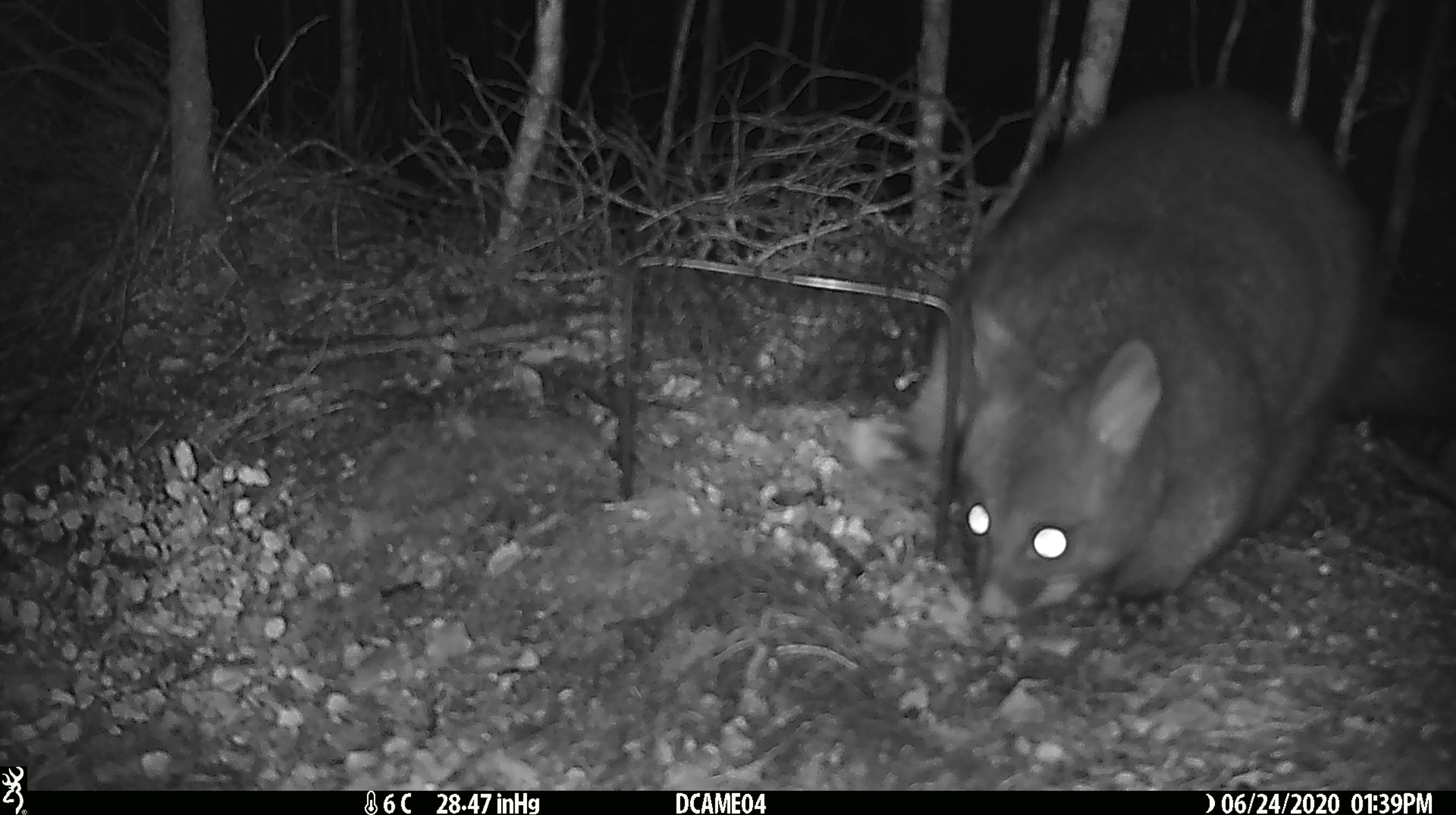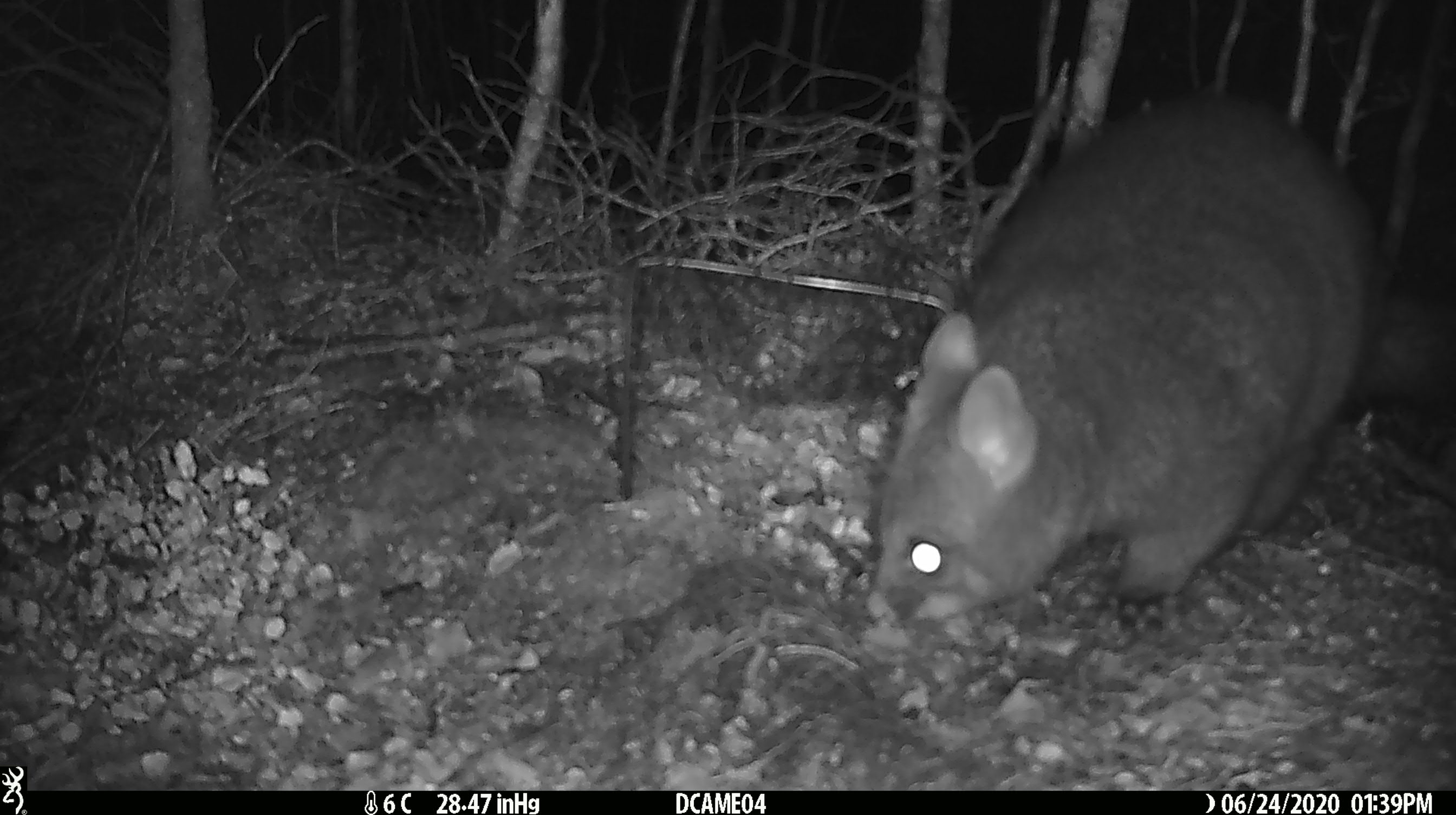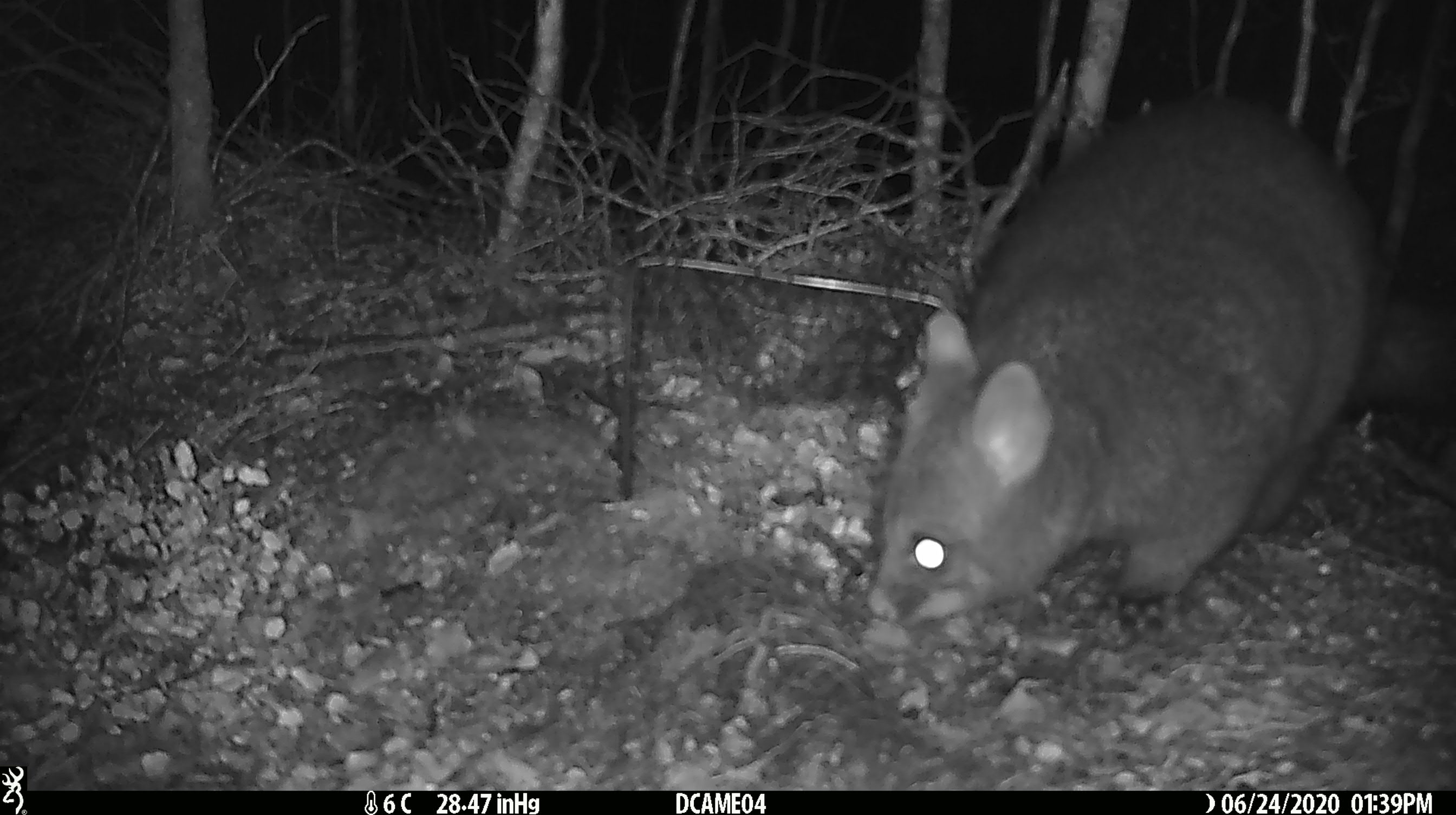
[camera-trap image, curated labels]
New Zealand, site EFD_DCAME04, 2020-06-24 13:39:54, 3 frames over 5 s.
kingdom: Animalia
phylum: Chordata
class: Mammalia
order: Diprotodontia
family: Phalangeridae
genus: Trichosurus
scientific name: Trichosurus vulpecula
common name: common brushtail possum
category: possum